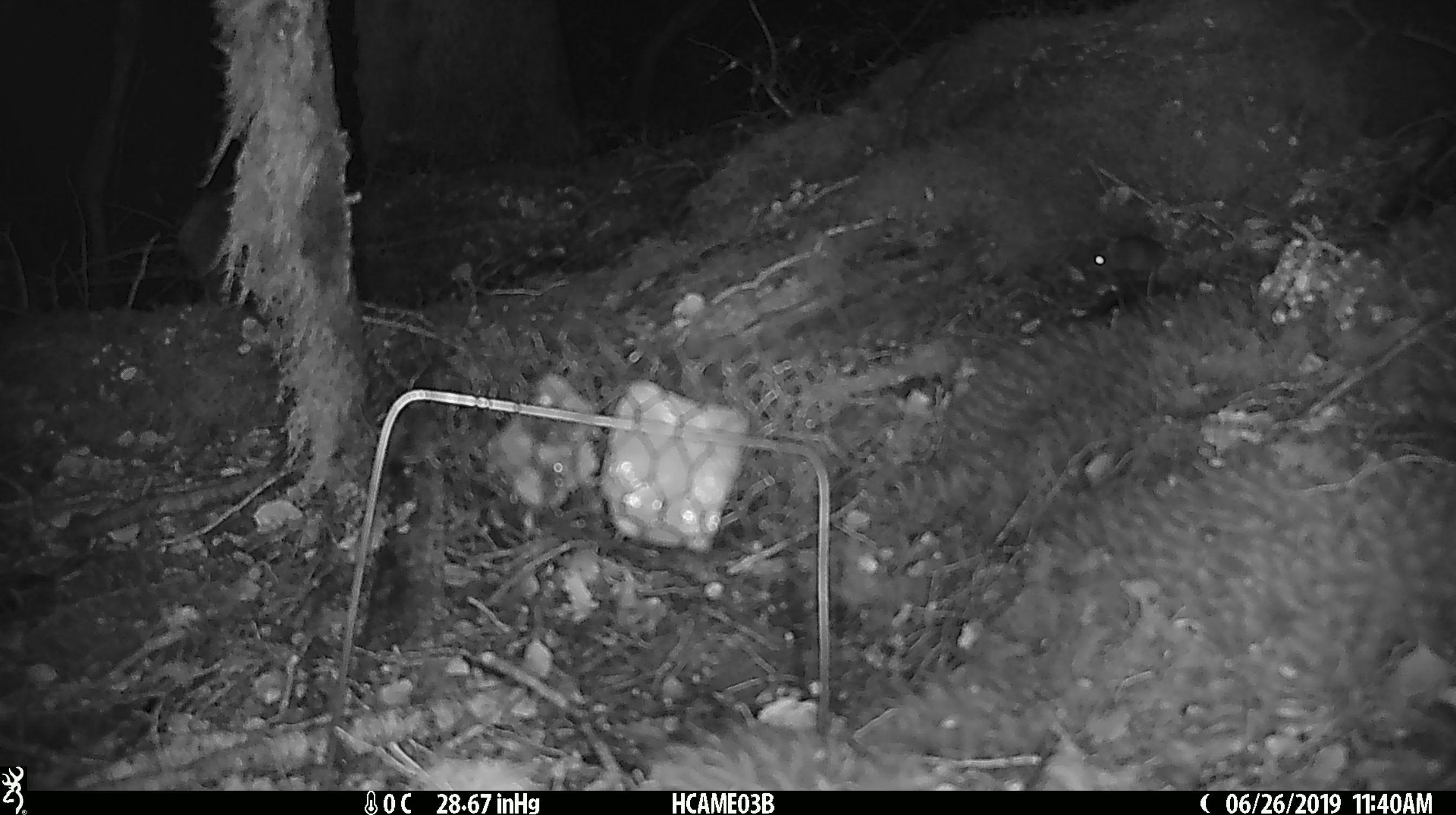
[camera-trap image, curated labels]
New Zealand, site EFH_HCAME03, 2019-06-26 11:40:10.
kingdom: Animalia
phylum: Chordata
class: Mammalia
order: Rodentia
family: Muridae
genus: Mus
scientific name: Mus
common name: mouse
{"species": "mouse (Mus)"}